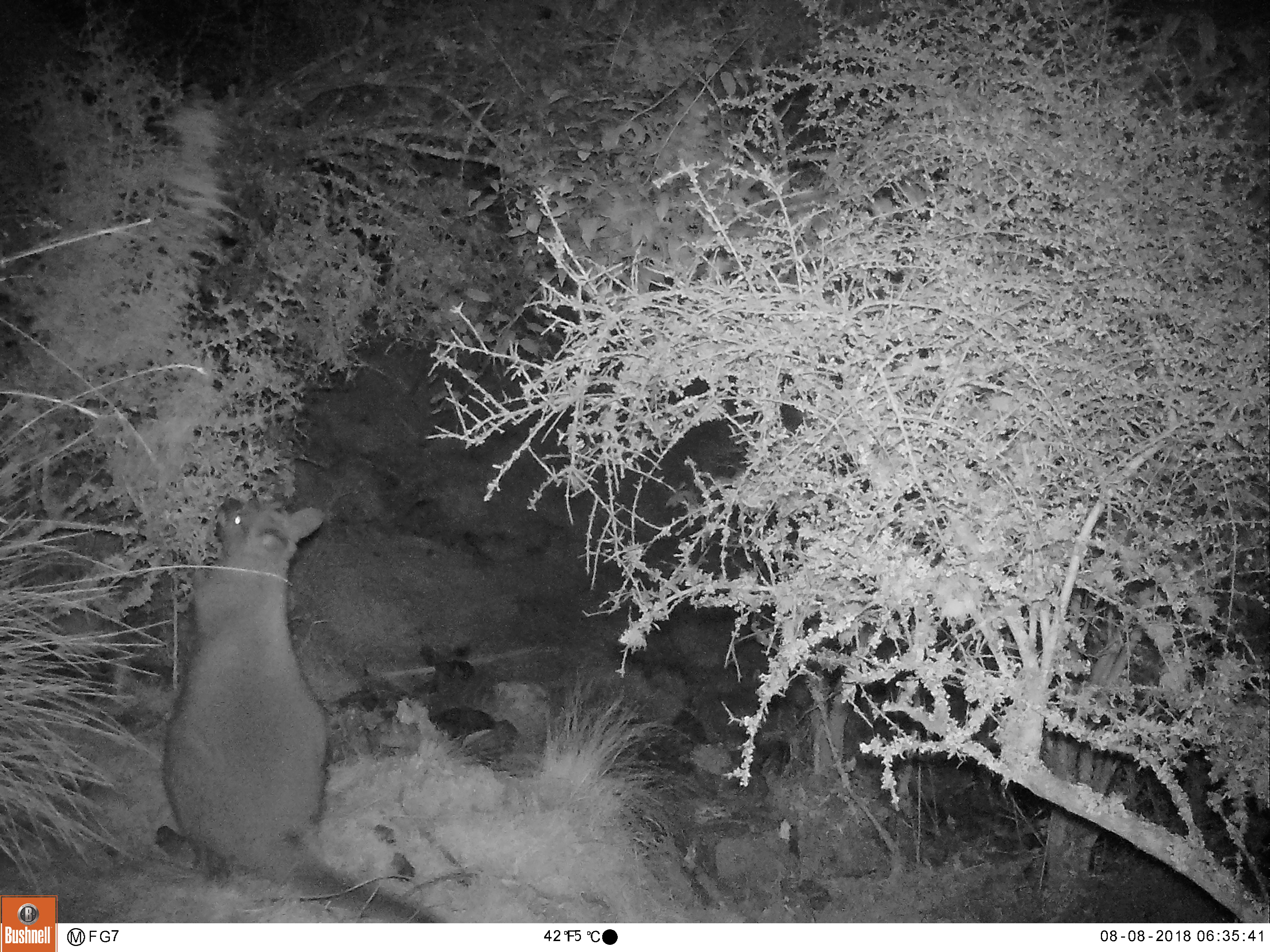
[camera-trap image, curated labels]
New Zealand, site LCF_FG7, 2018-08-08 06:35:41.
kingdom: Animalia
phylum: Chordata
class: Mammalia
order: Diprotodontia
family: Macropodidae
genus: Notamacropus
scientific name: Notamacropus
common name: wallaby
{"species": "wallaby (Notamacropus)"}